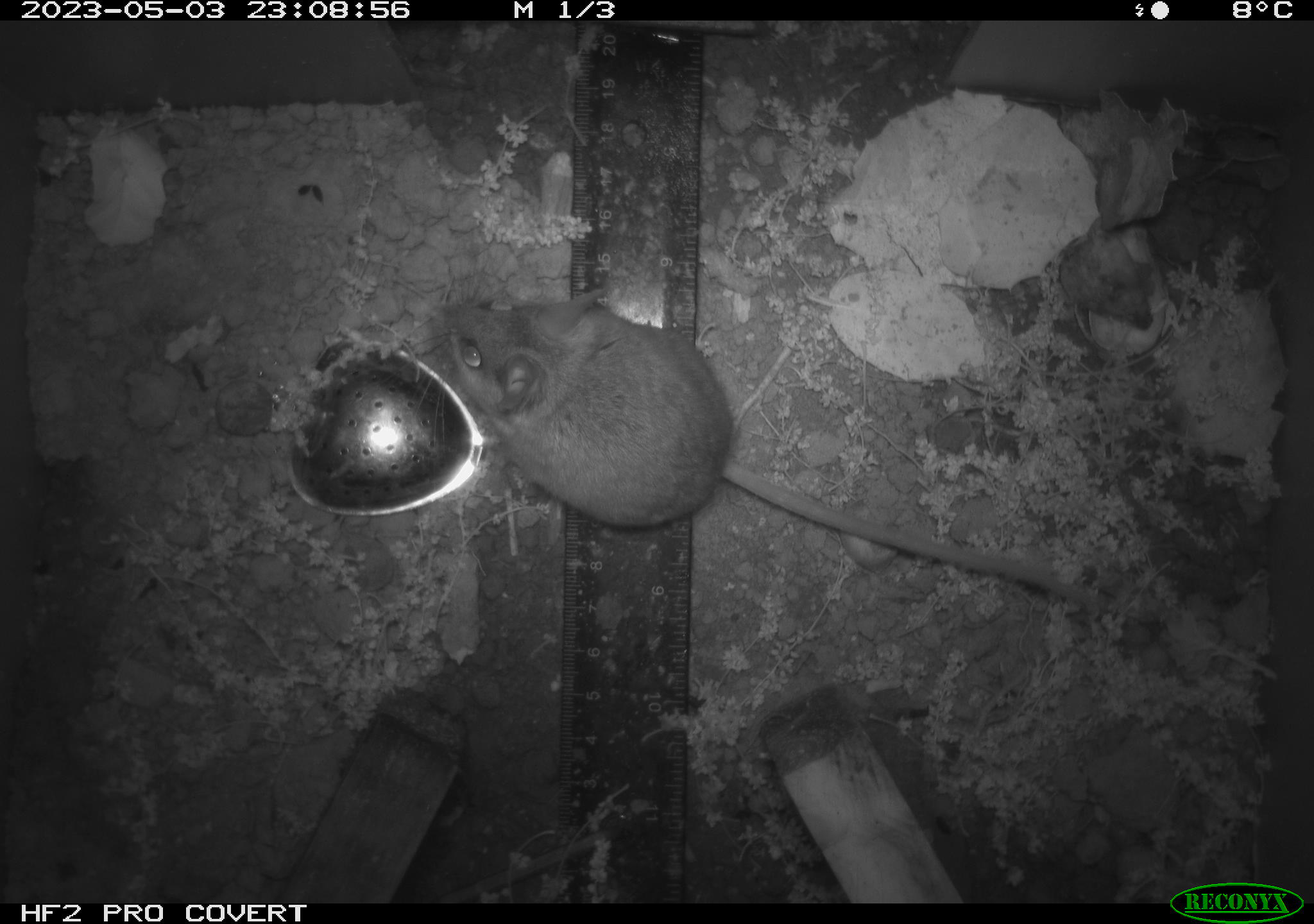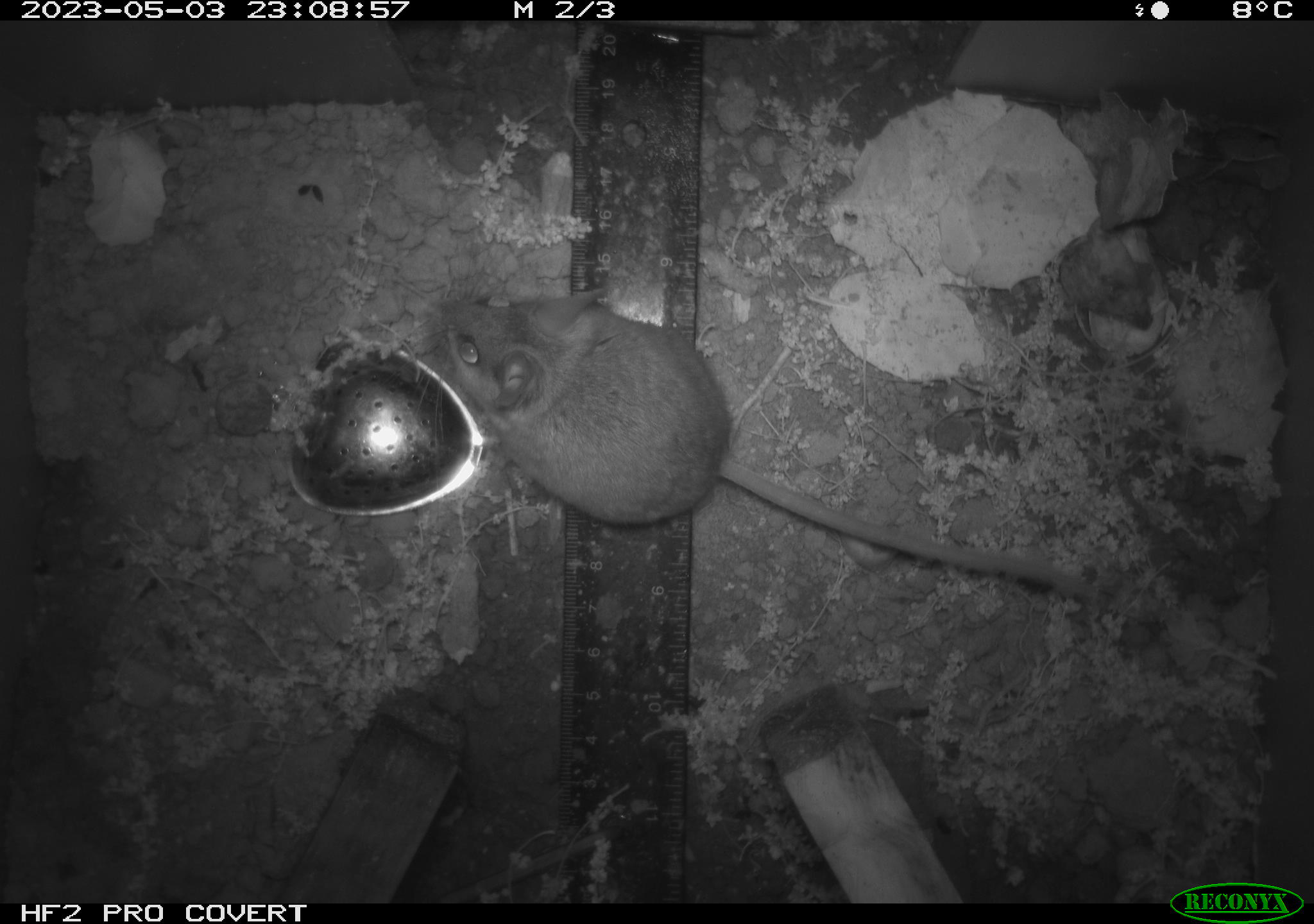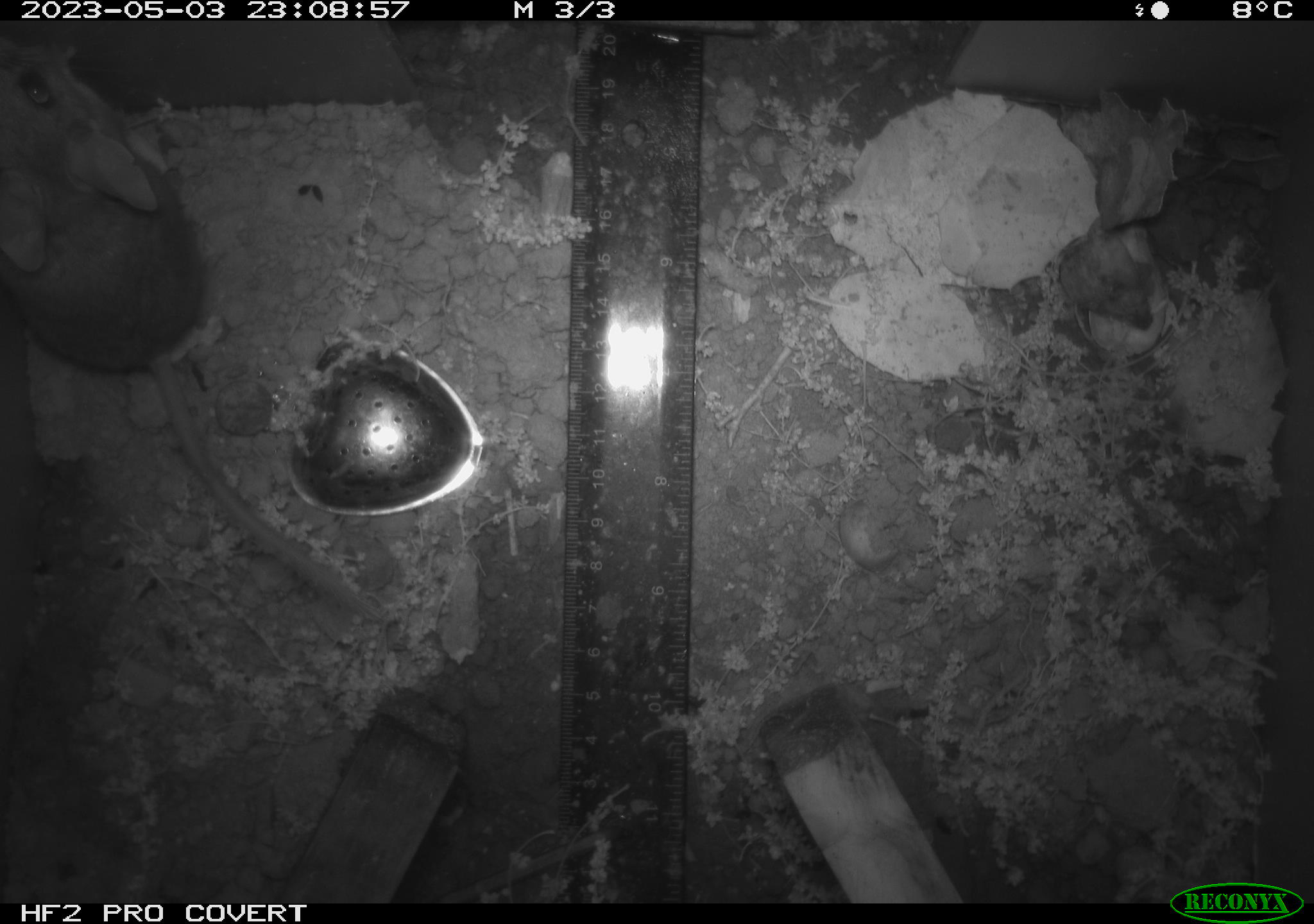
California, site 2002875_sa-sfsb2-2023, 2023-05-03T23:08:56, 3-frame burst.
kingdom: Animalia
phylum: Chordata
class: Mammalia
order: Rodentia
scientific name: Rodentia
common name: mouse species